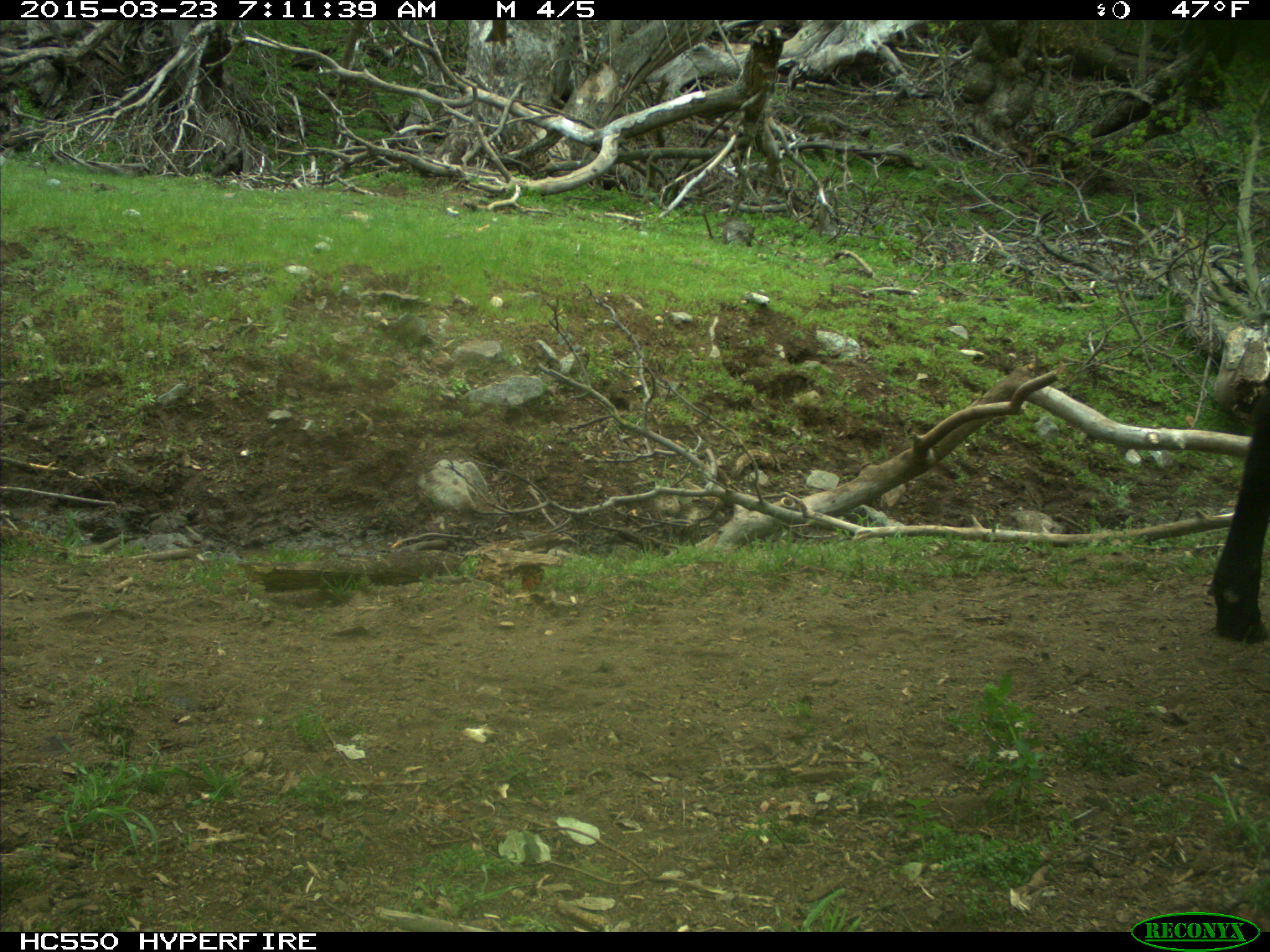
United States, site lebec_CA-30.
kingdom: Animalia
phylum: Chordata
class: Mammalia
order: Artiodactyla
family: Bovidae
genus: Bos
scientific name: Bos taurus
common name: domestic cow